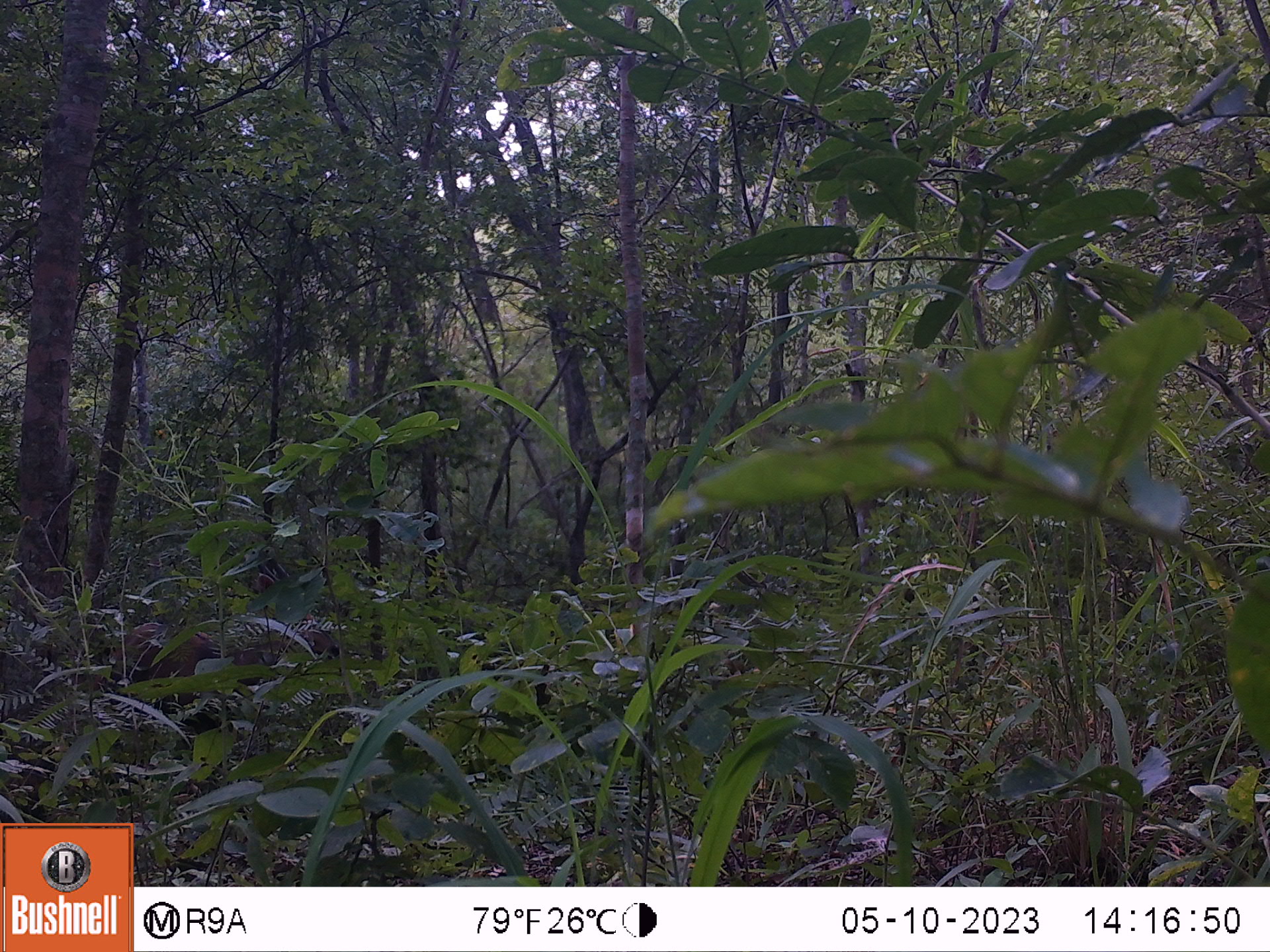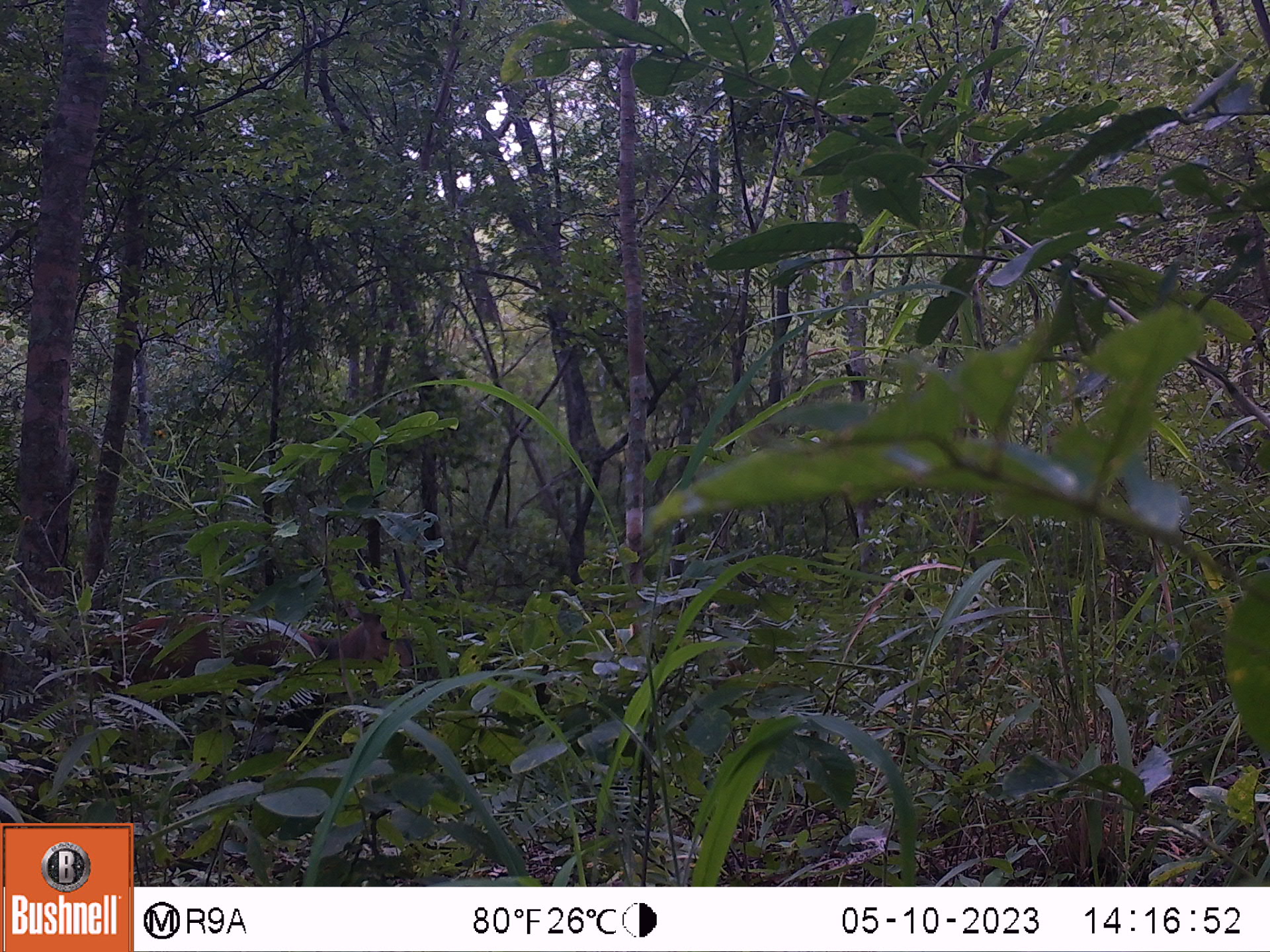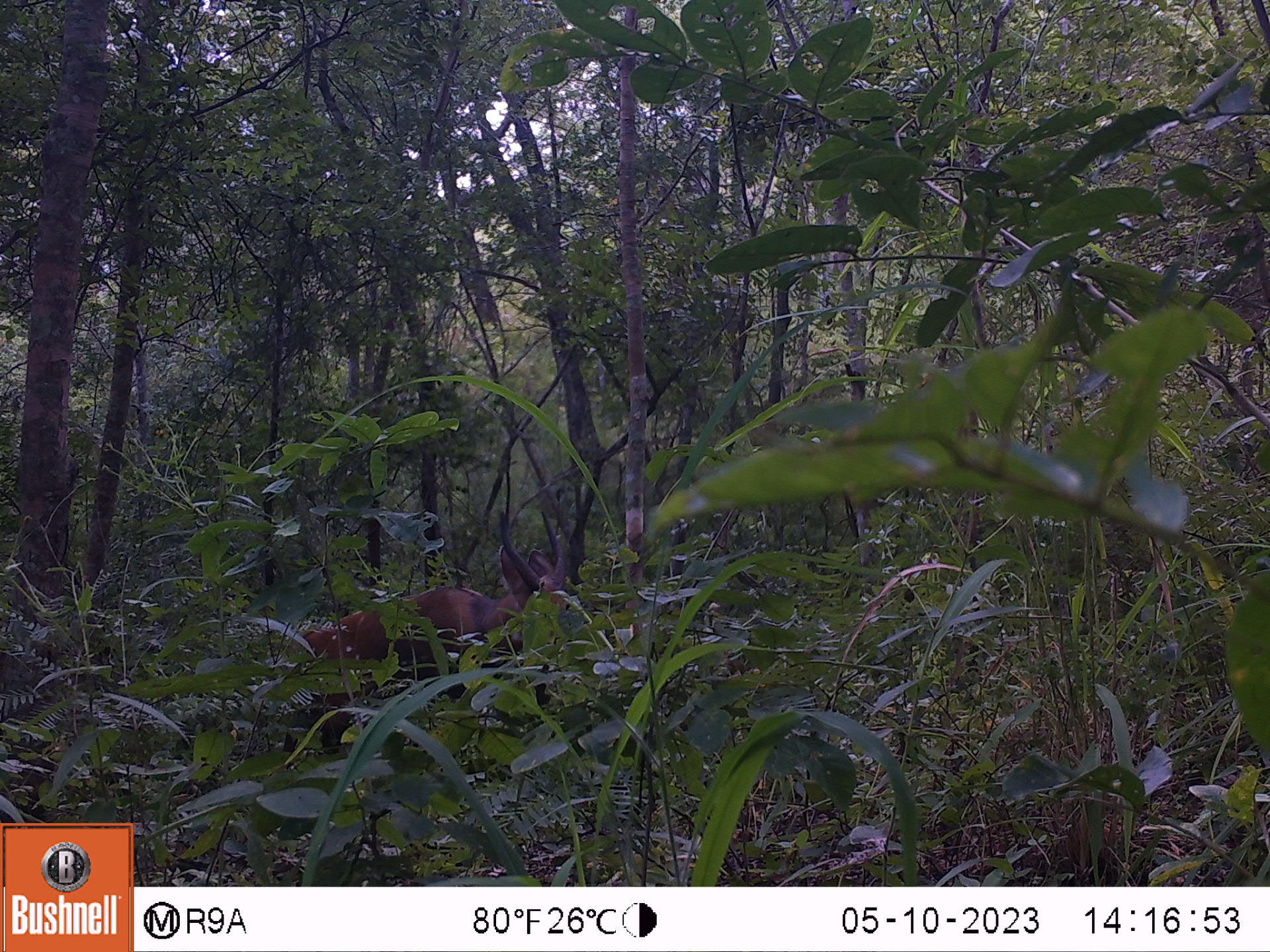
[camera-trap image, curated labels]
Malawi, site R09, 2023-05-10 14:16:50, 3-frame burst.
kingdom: Animalia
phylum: Chordata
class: Mammalia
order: Artiodactyla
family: Bovidae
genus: Tragelaphus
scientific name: Tragelaphus sylvaticus sylvaticus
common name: cape bushbuck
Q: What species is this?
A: Cape bushbuck (Tragelaphus sylvaticus sylvaticus).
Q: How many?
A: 1.